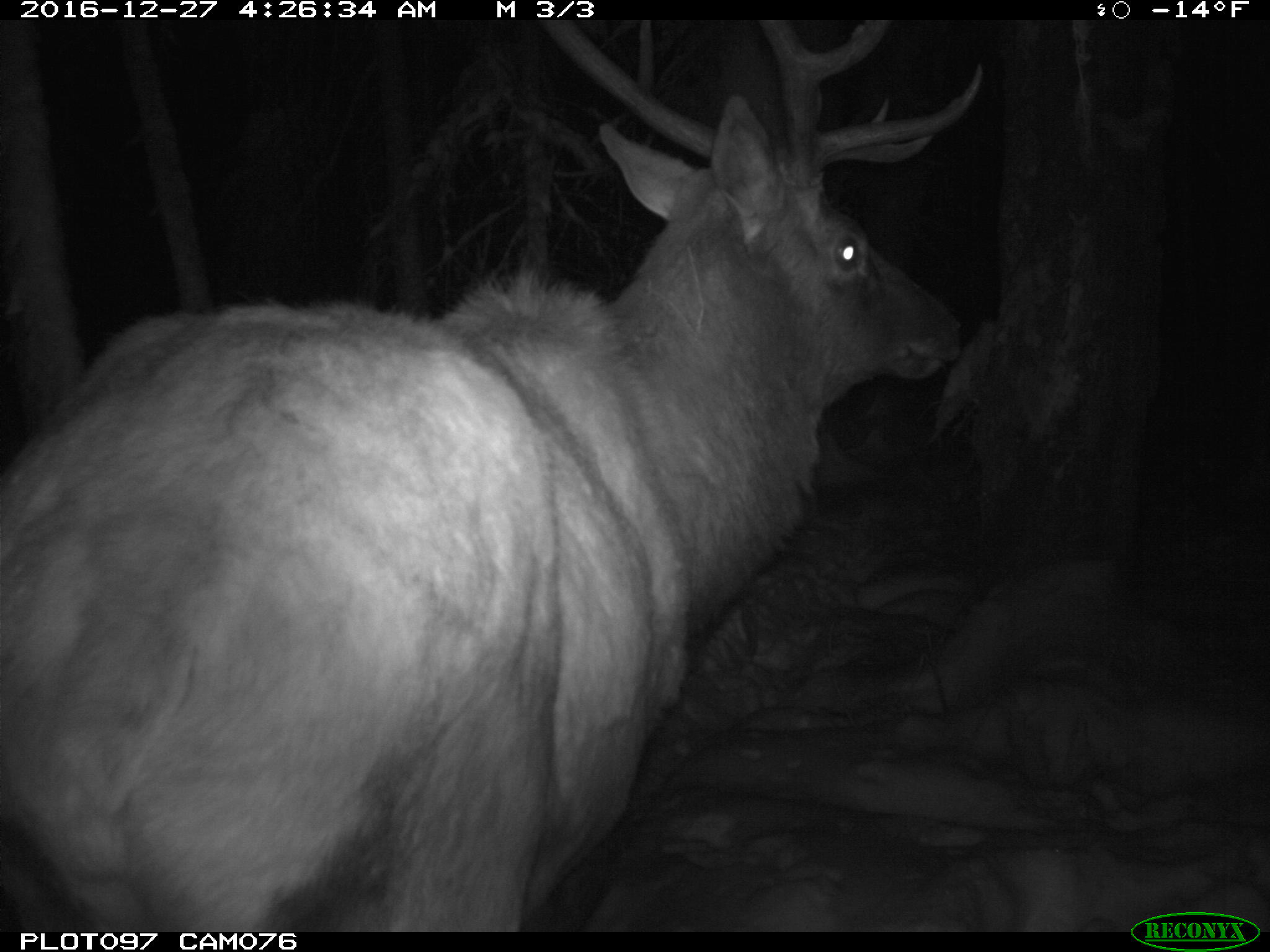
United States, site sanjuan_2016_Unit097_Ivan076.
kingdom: Animalia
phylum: Chordata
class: Mammalia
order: Artiodactyla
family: Cervidae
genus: Cervus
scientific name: Cervus elaphus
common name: red deer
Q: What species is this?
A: Cervus elaphus (red deer).